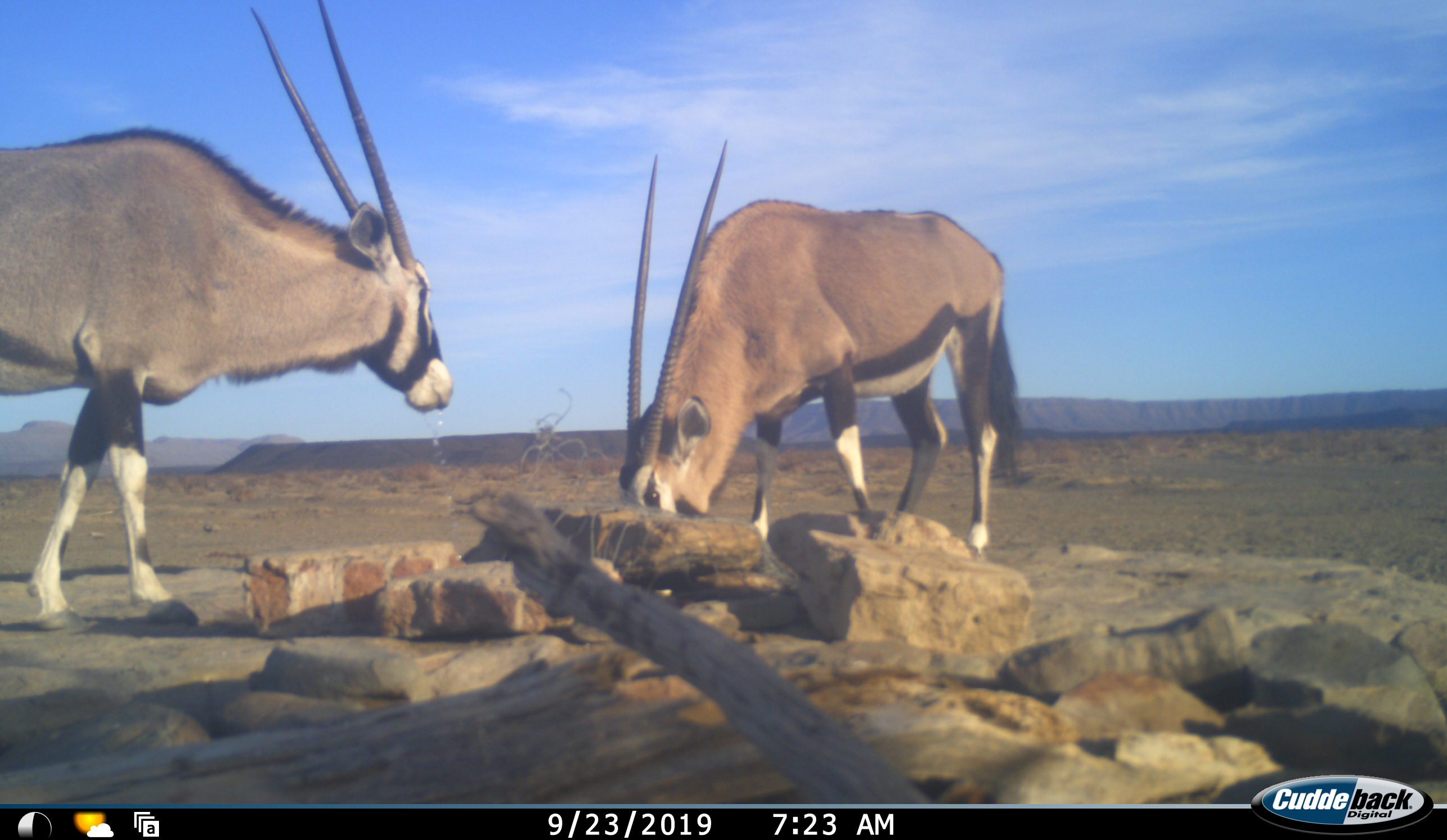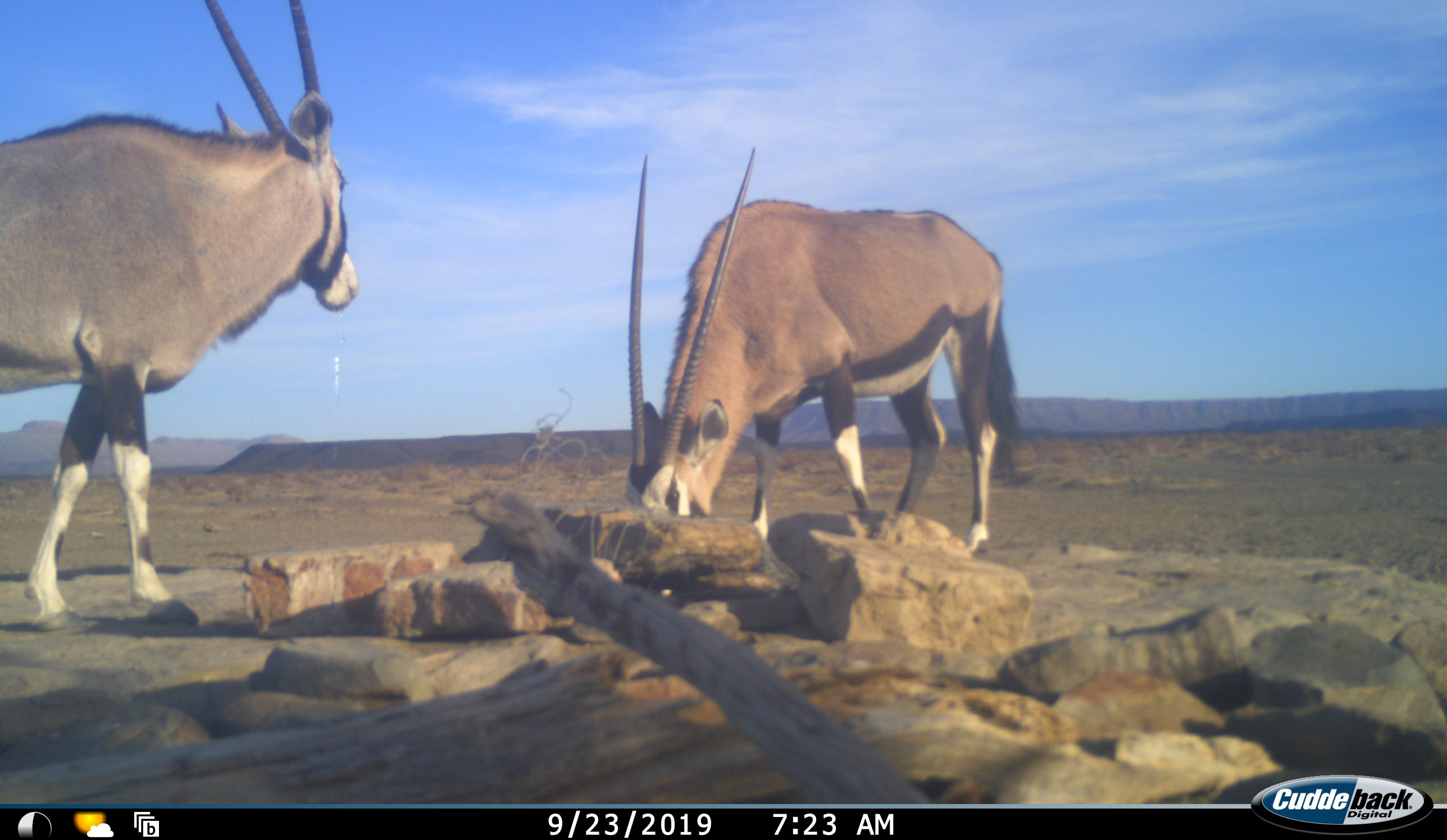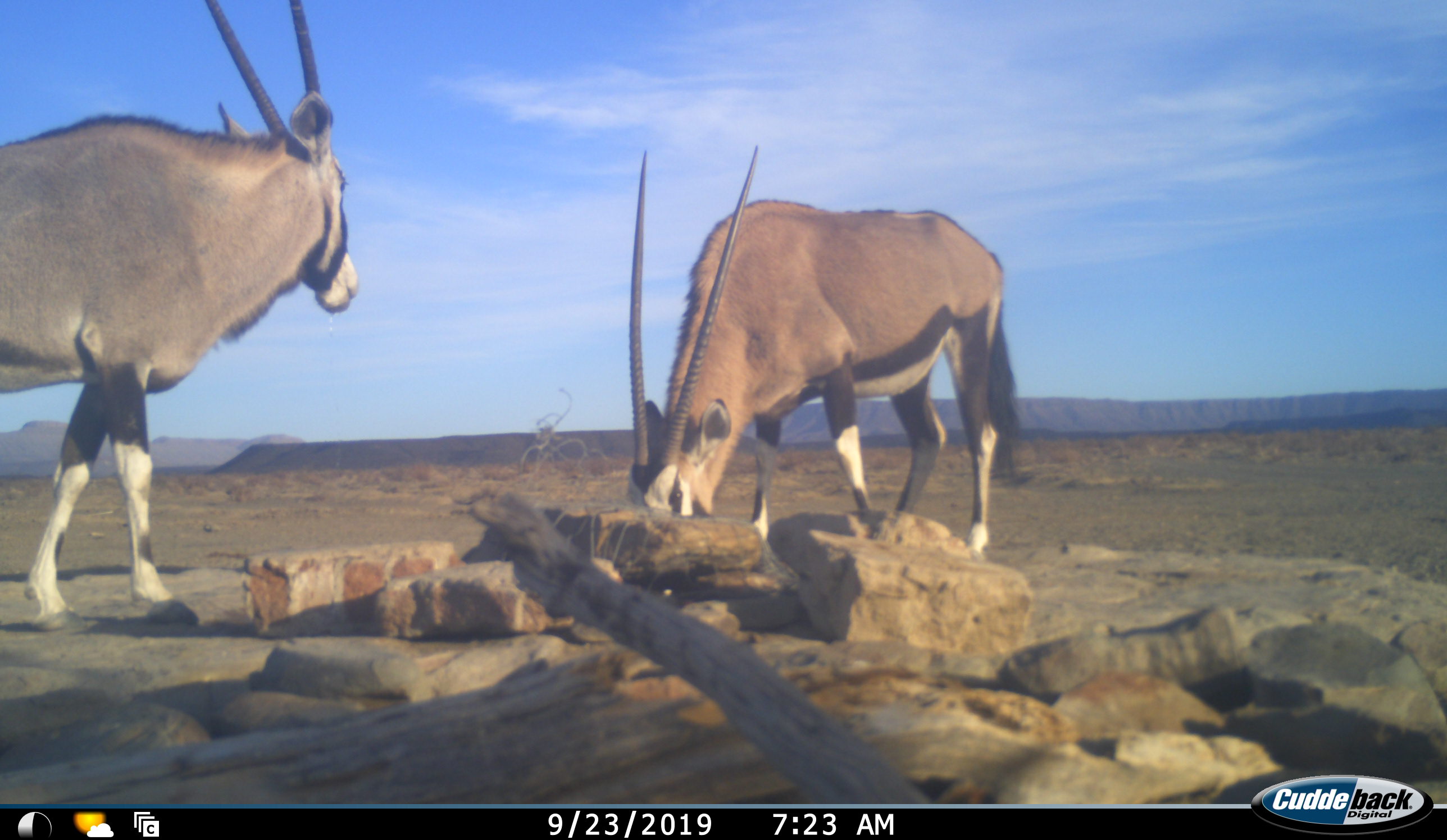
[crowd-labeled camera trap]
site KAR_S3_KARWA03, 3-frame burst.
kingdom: Animalia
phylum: Chordata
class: Mammalia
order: Artiodactyla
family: Bovidae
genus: Oryx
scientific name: Oryx gazella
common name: gemsbok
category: oryx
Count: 2.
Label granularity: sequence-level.